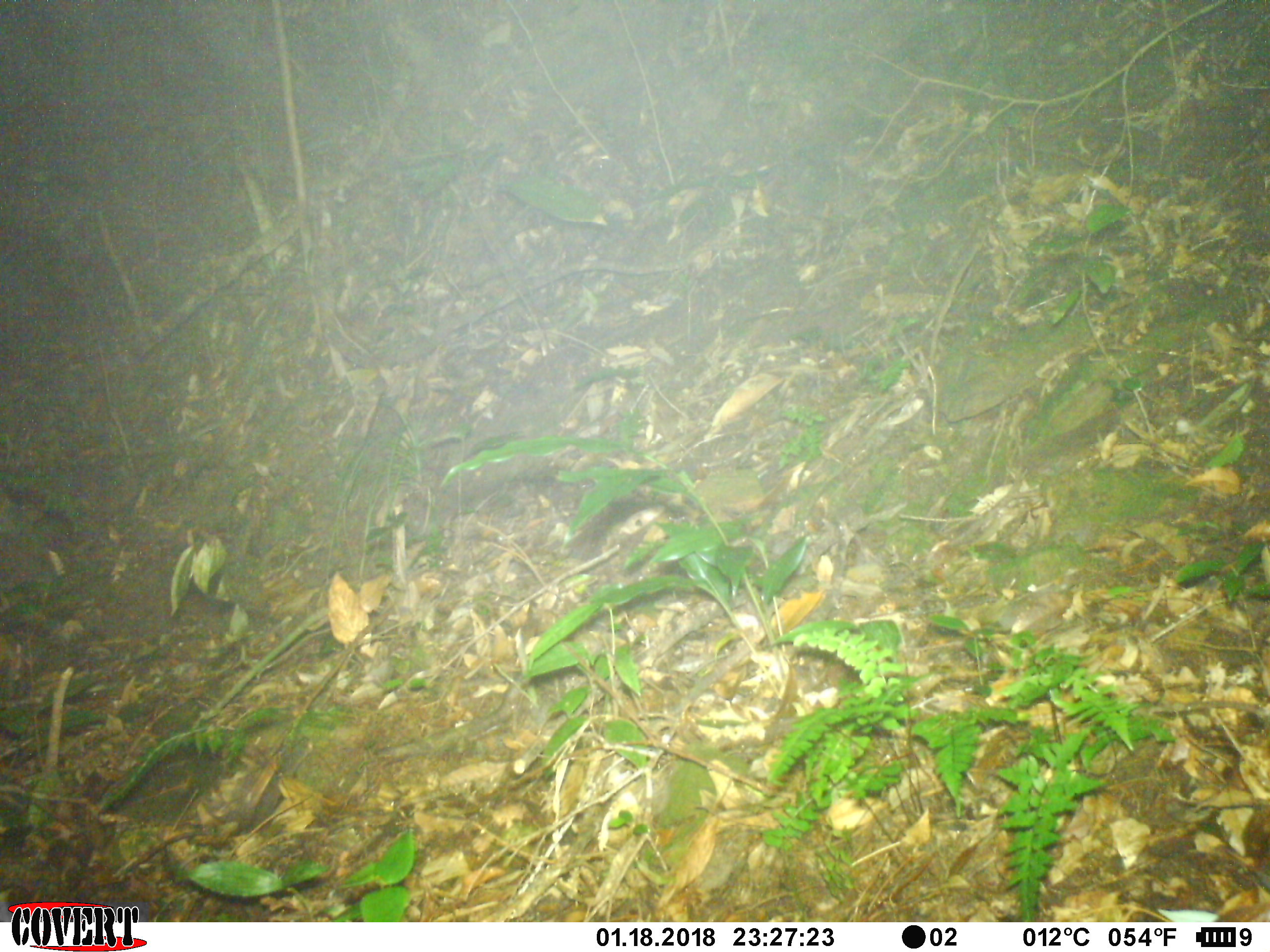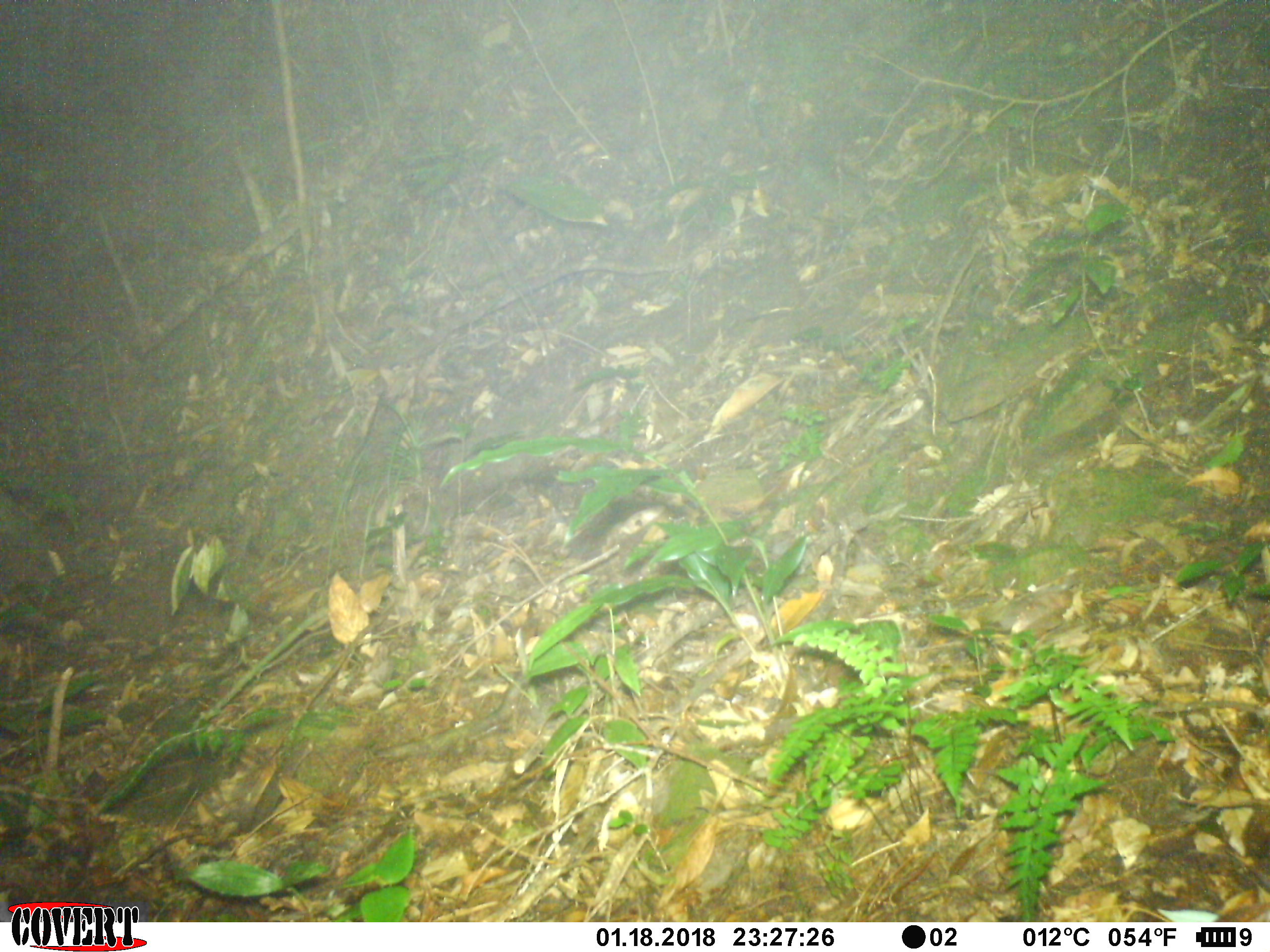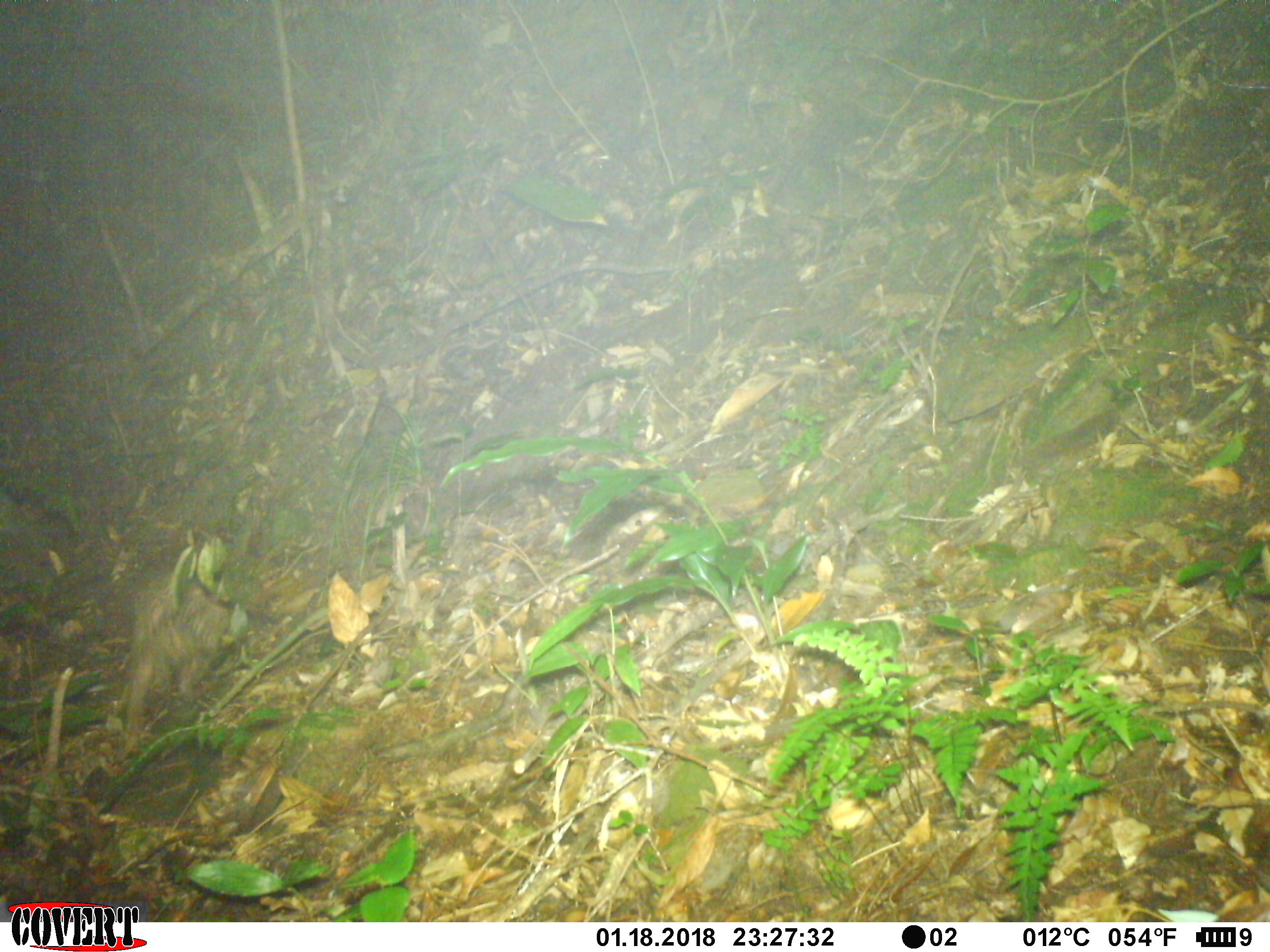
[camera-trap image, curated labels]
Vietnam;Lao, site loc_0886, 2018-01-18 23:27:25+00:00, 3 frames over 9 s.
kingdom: Animalia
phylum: Chordata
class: Mammalia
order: Rodentia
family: Hystricidae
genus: Atherurus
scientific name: Atherurus macrourus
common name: asiatic brush-tailed porcupine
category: asiatic brush tailed porcupine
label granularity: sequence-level